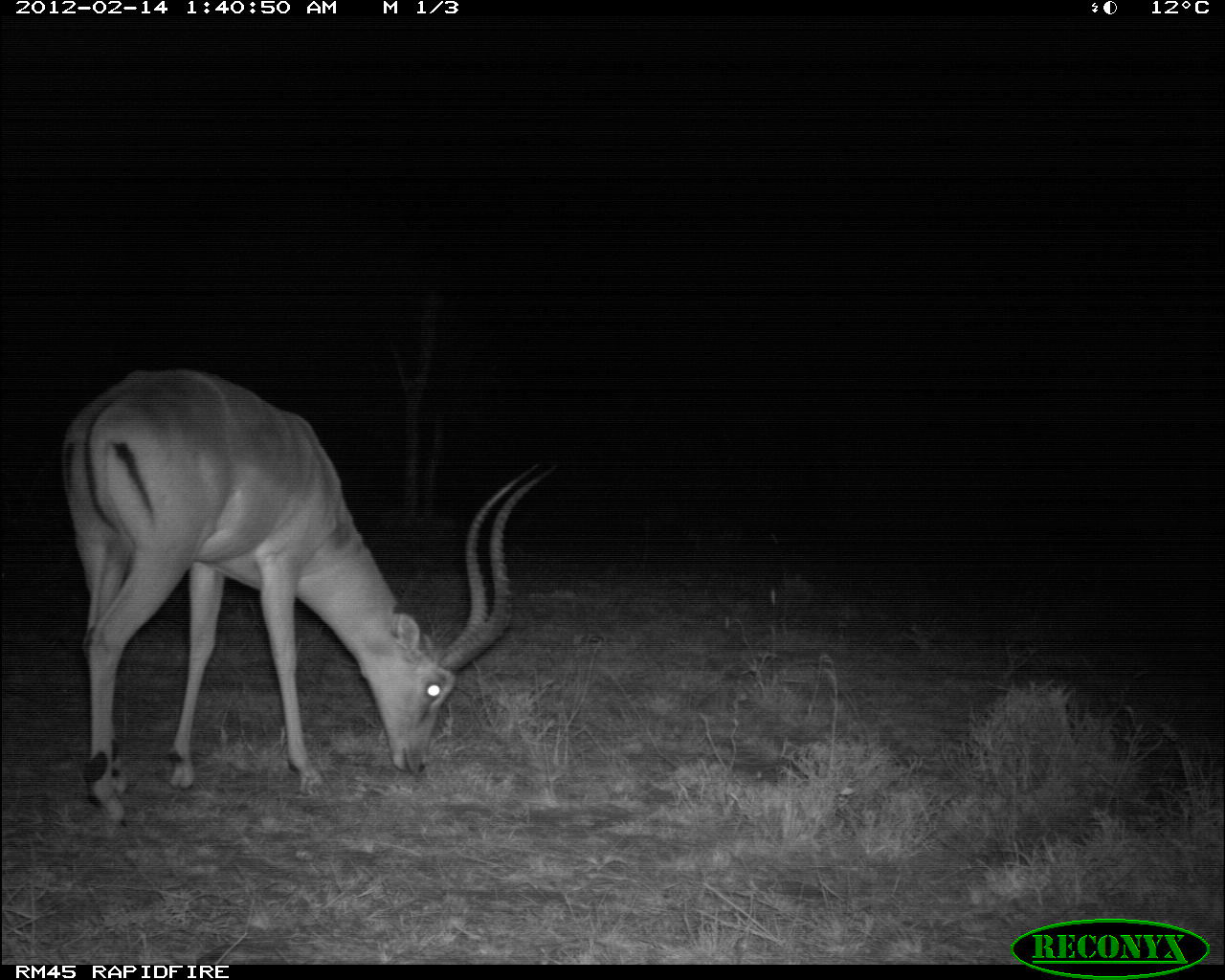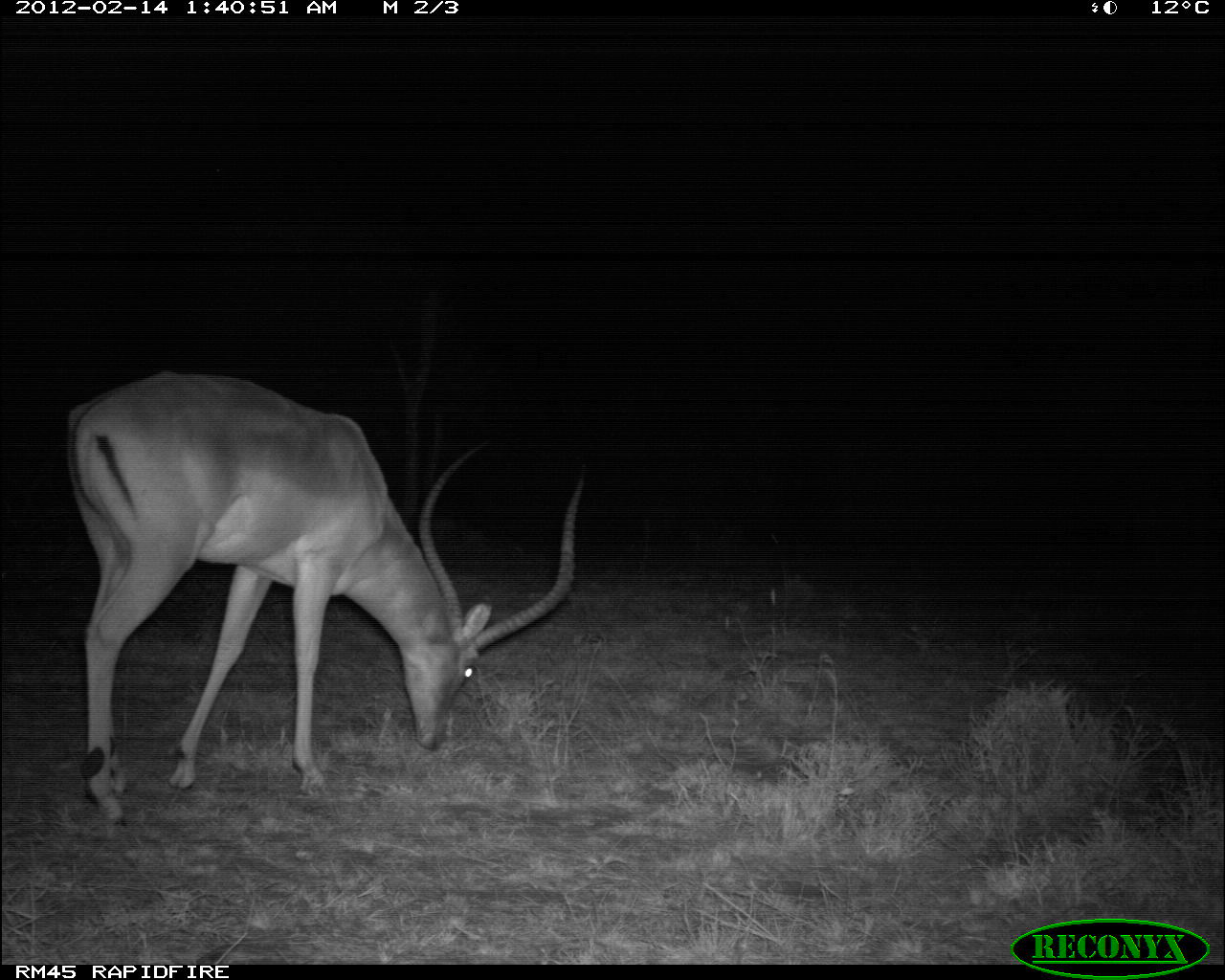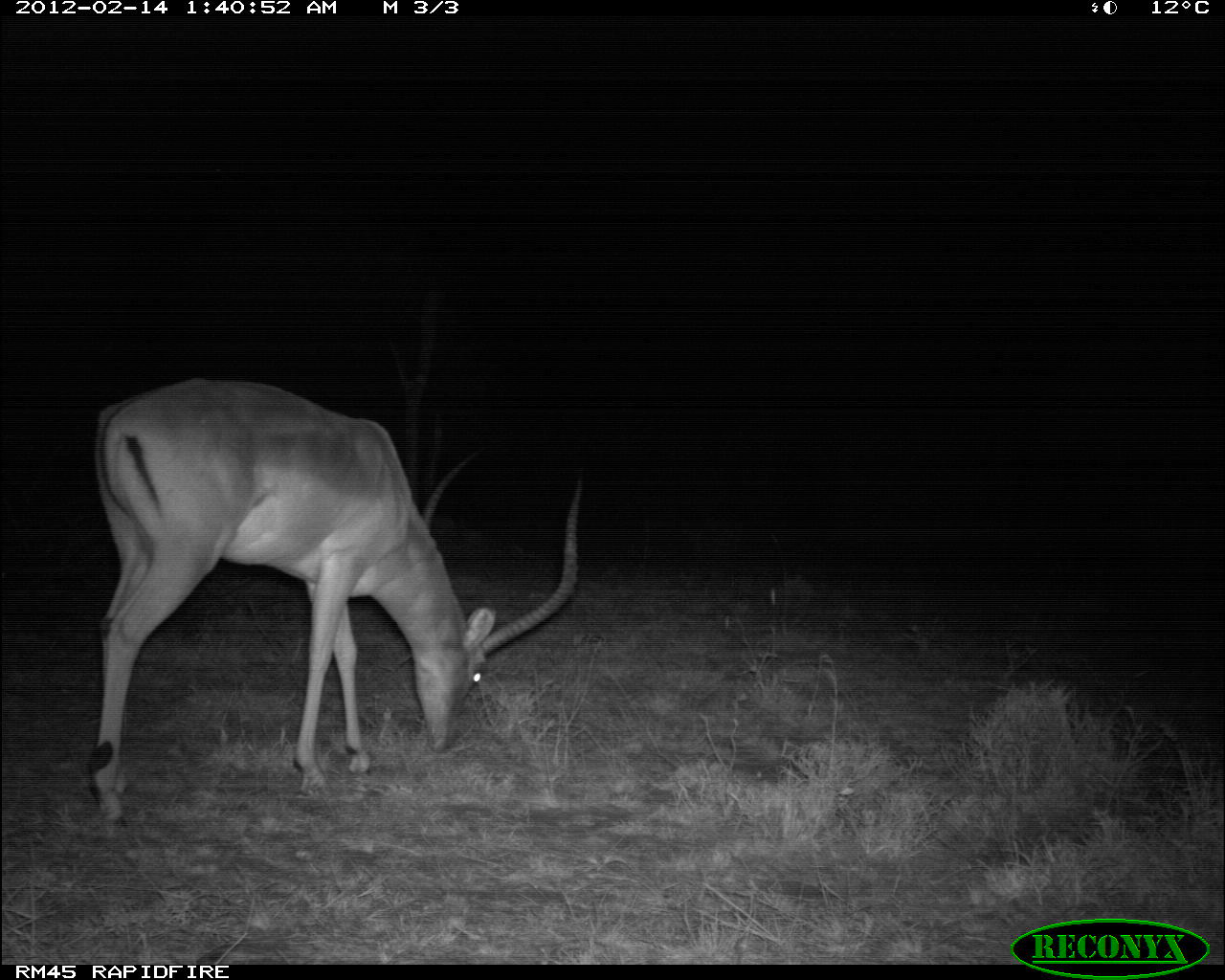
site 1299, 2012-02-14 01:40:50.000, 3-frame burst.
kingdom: Animalia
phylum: Chordata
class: Mammalia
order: Artiodactyla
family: Bovidae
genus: Aepyceros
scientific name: Aepyceros melampus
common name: impala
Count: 1.